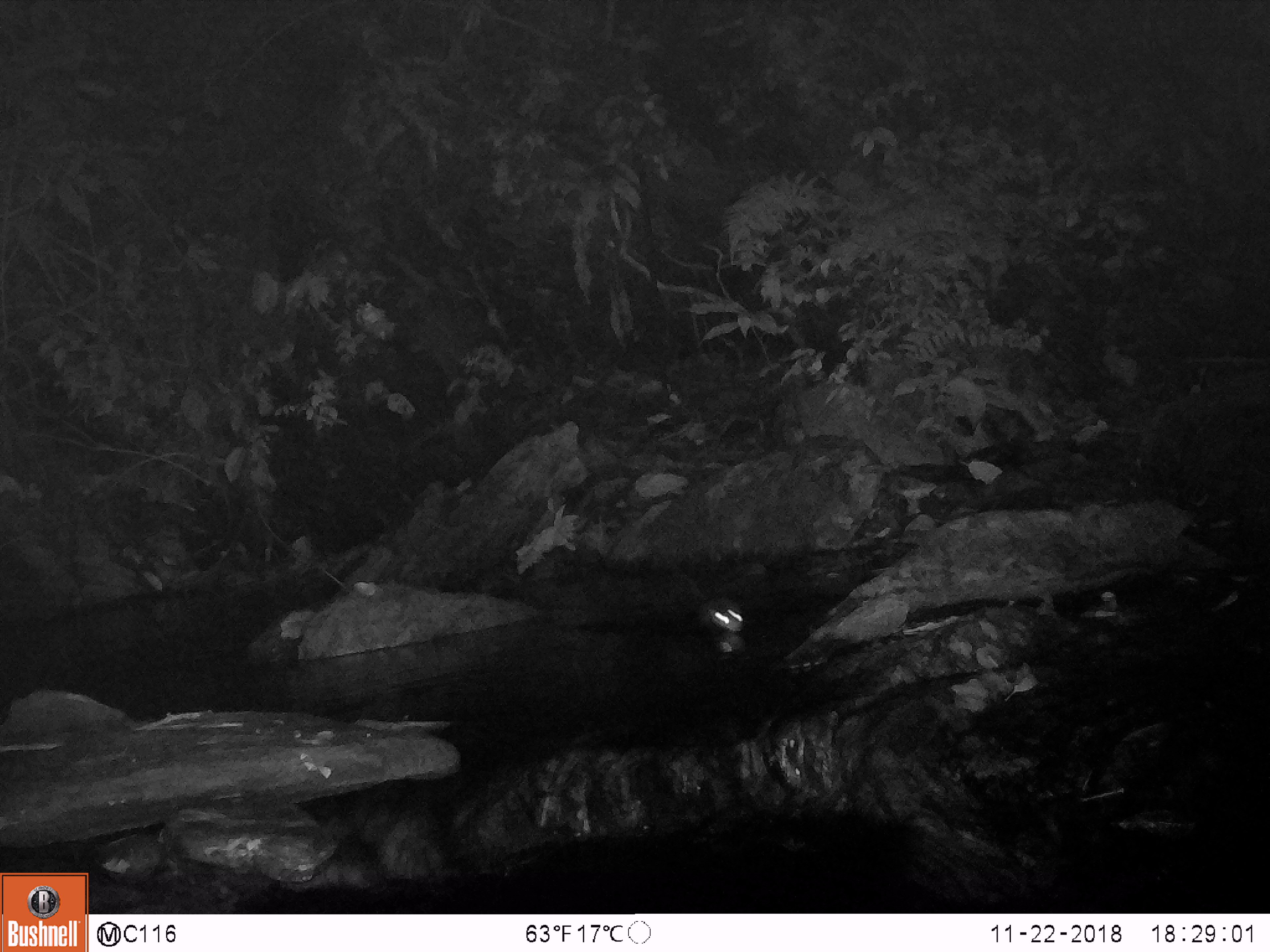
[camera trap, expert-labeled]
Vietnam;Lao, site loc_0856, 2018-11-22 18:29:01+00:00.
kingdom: Animalia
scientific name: Animalia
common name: animal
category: unidentified small animal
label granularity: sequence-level